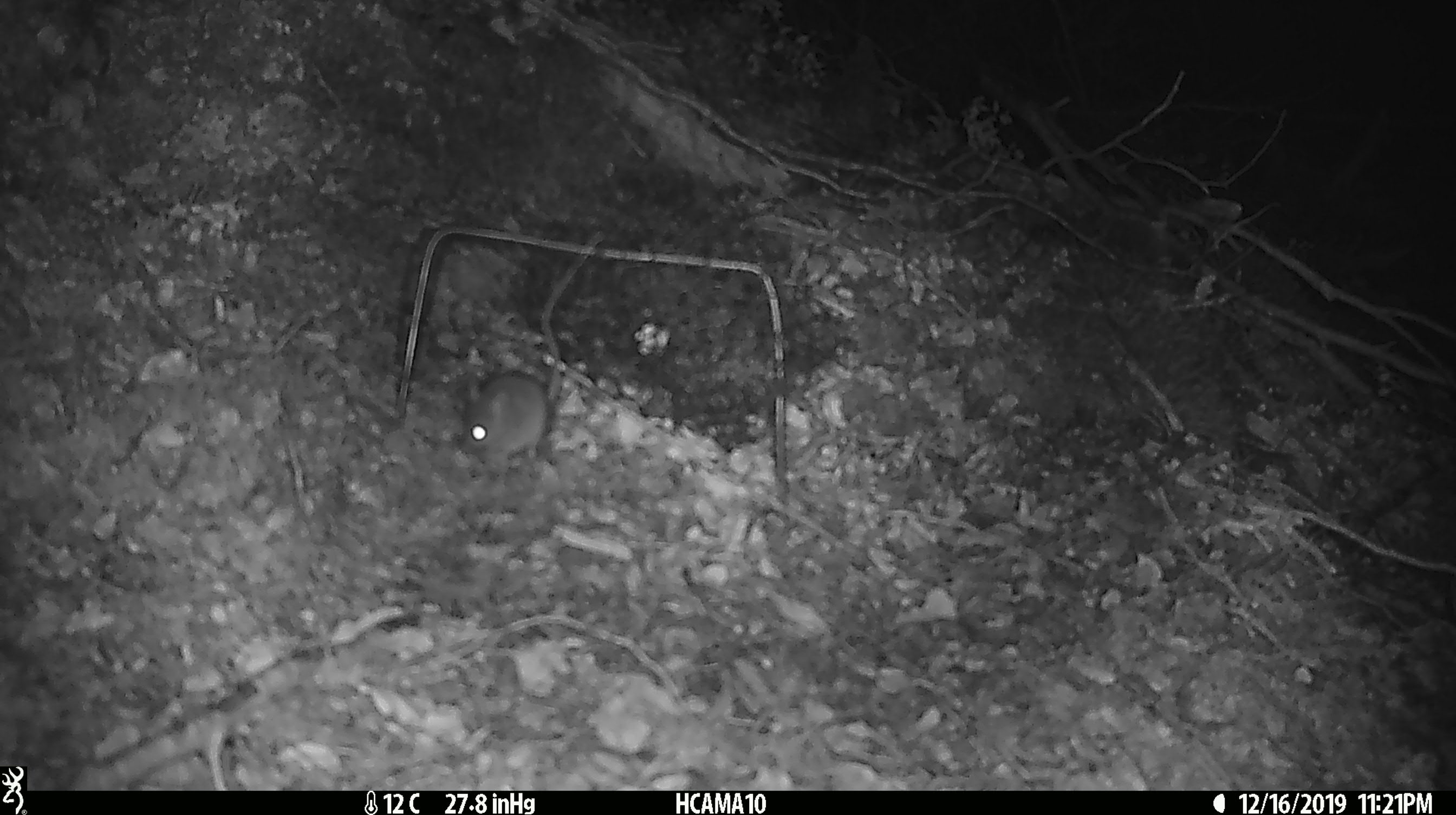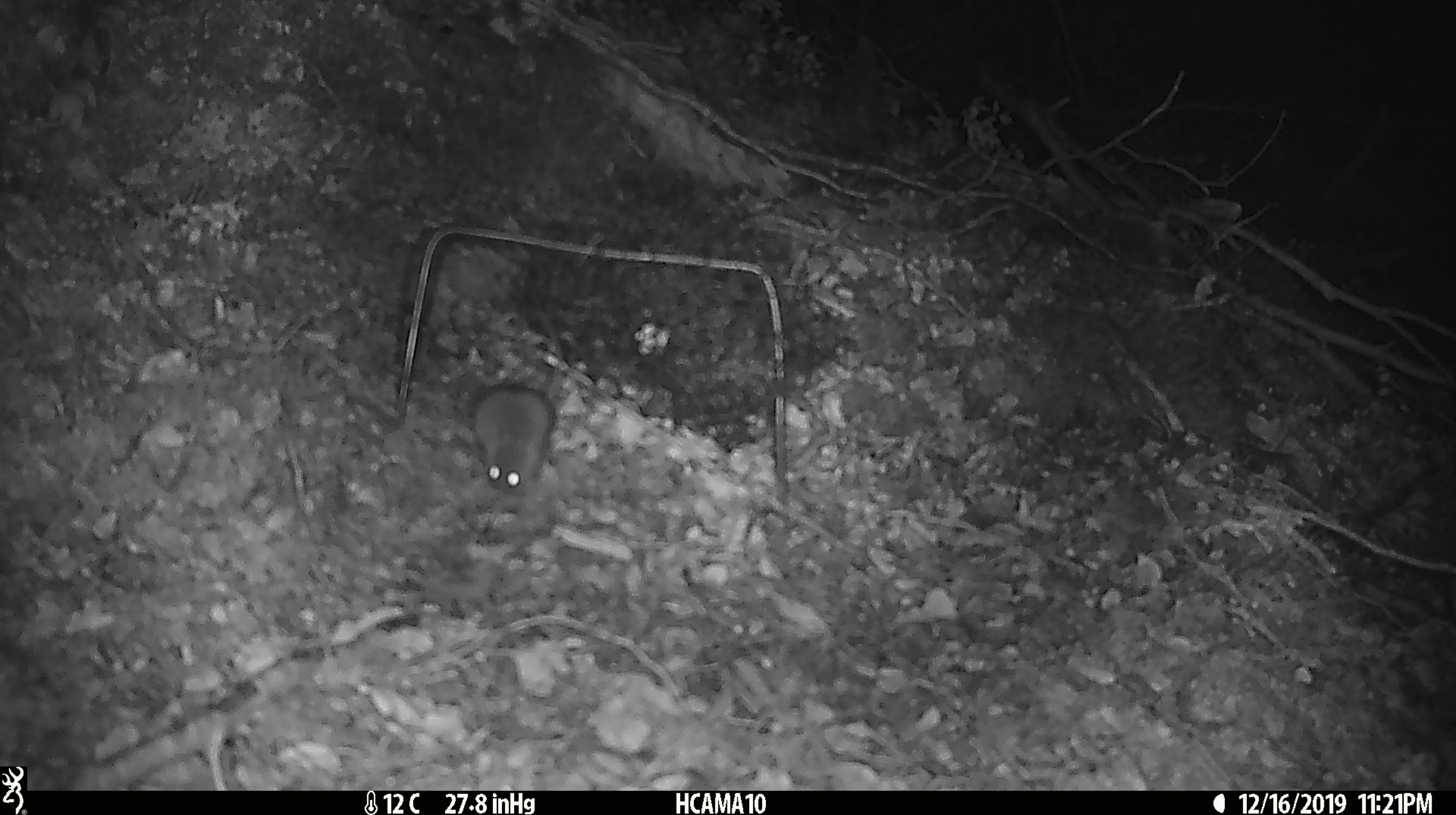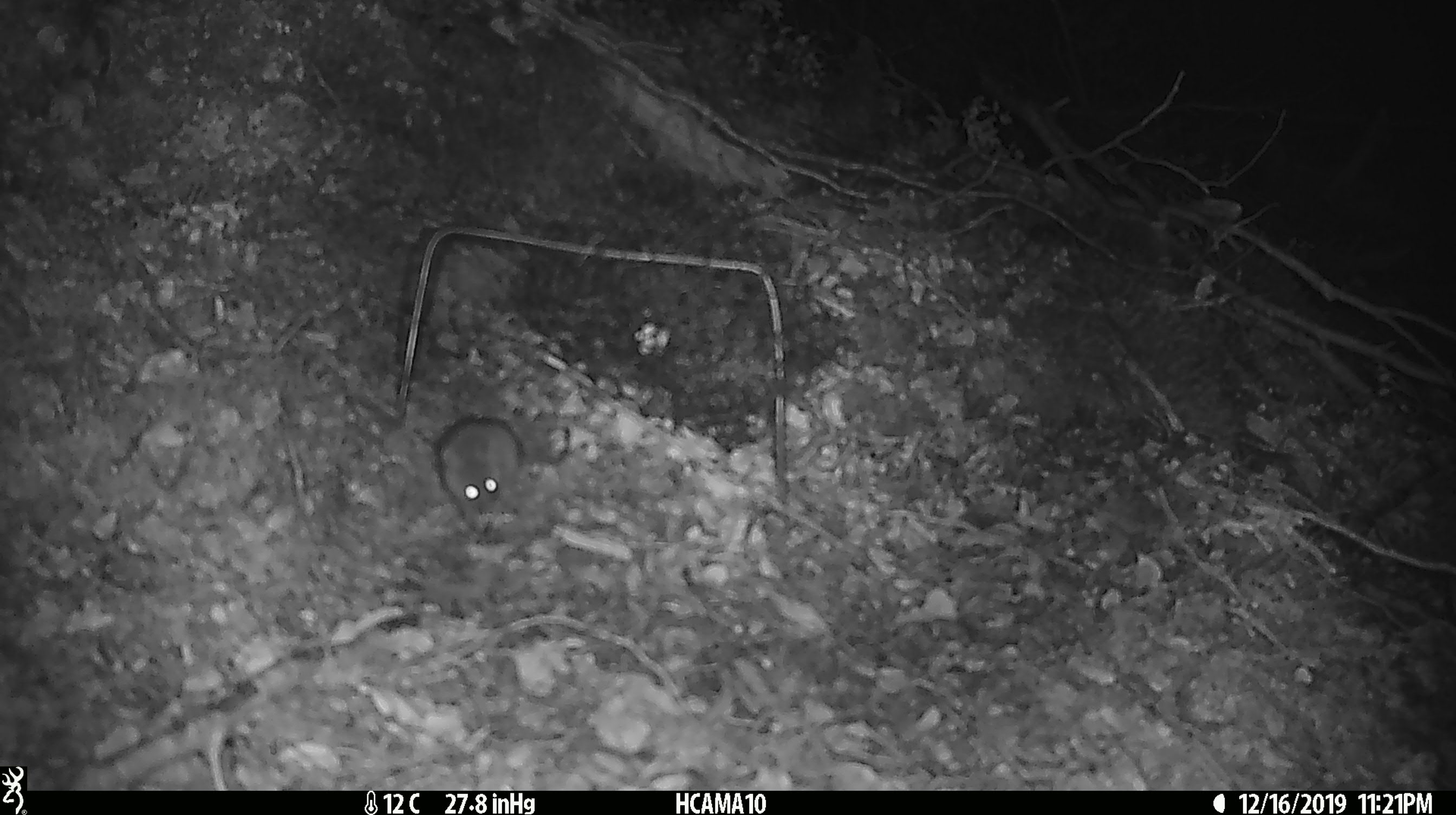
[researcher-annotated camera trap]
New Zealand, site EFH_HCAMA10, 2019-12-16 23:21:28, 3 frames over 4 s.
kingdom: Animalia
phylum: Chordata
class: Mammalia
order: Rodentia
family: Muridae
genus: Mus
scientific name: Mus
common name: mouse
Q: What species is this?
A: Mouse (Mus).